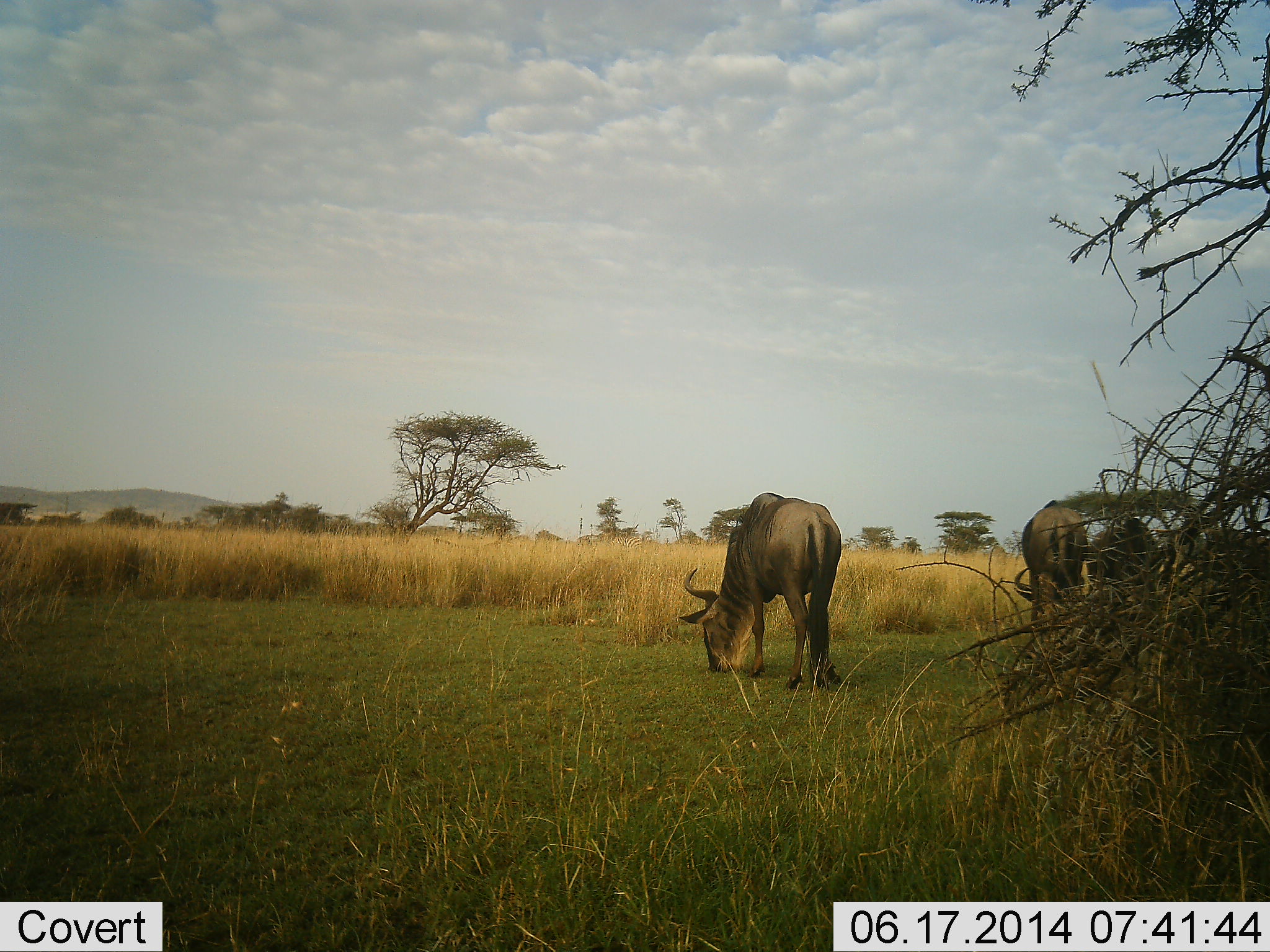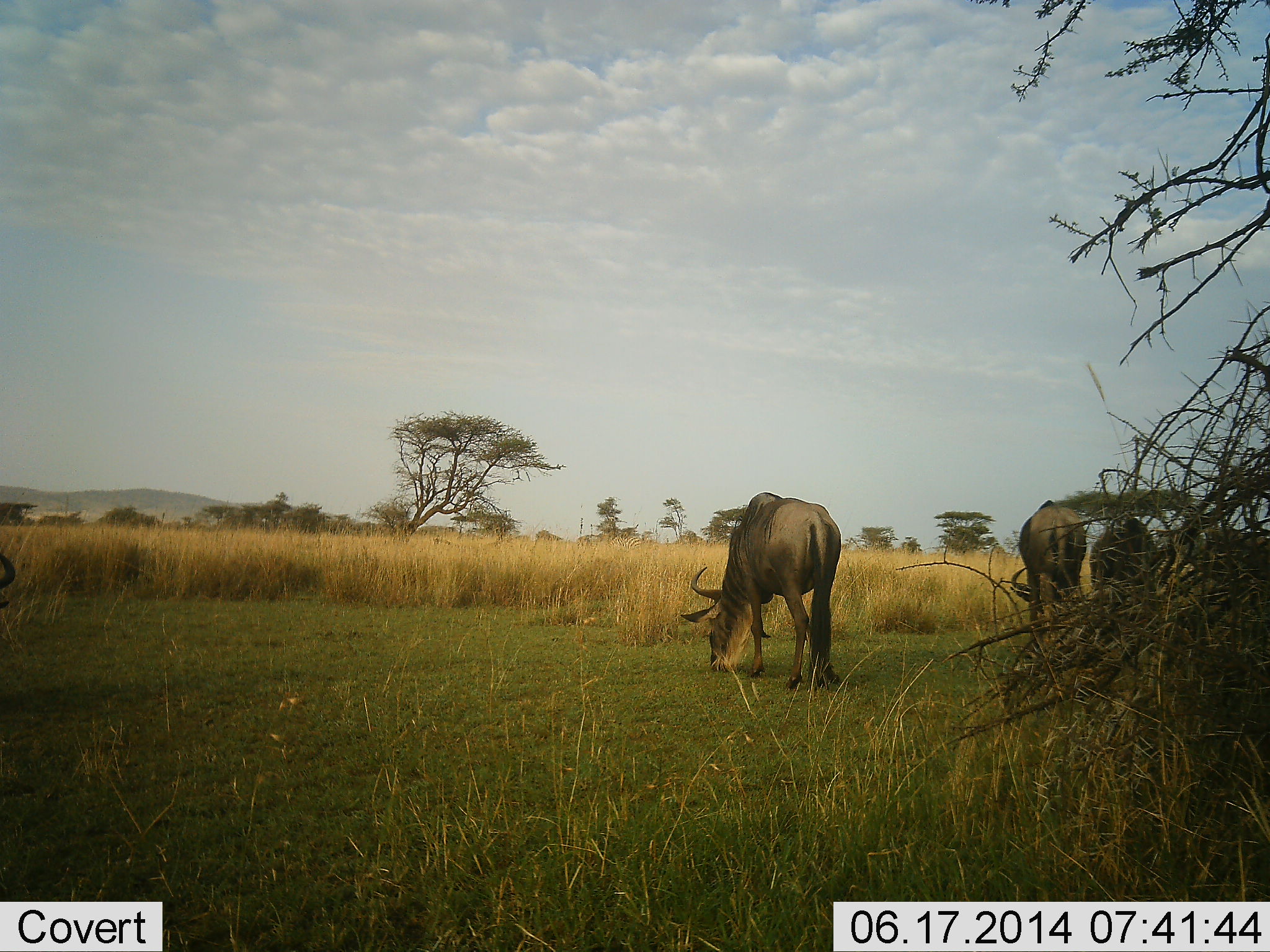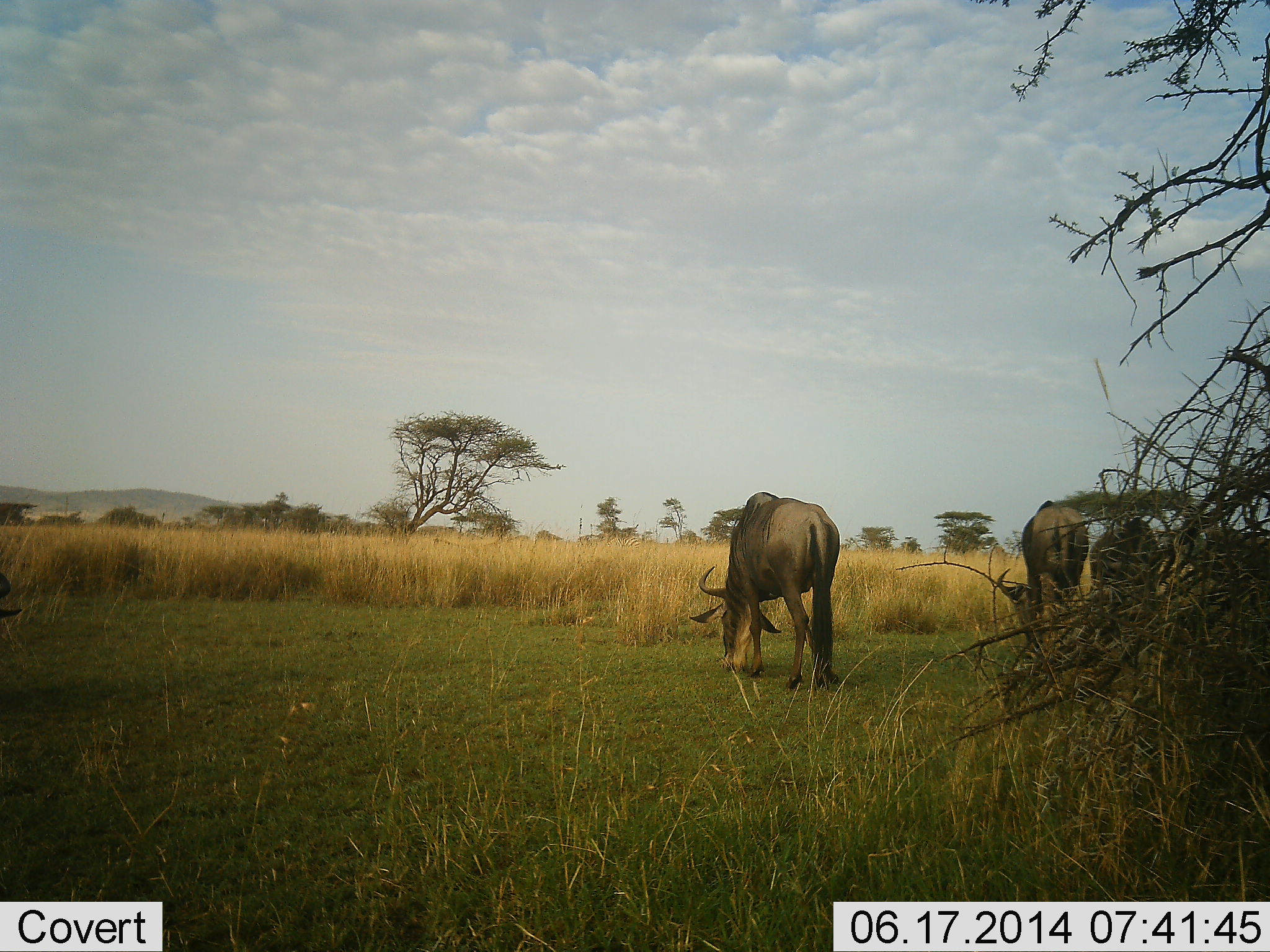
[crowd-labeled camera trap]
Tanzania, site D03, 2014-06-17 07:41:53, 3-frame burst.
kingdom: Animalia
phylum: Chordata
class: Mammalia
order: Artiodactyla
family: Bovidae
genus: Connochaetes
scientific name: Connochaetes taurinus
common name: blue wildebeest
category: wildebeest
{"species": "wildebeest (blue wildebeest) (Connochaetes taurinus)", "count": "4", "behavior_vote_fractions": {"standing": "0%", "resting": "0%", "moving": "0%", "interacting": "0%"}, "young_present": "0%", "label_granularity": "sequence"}